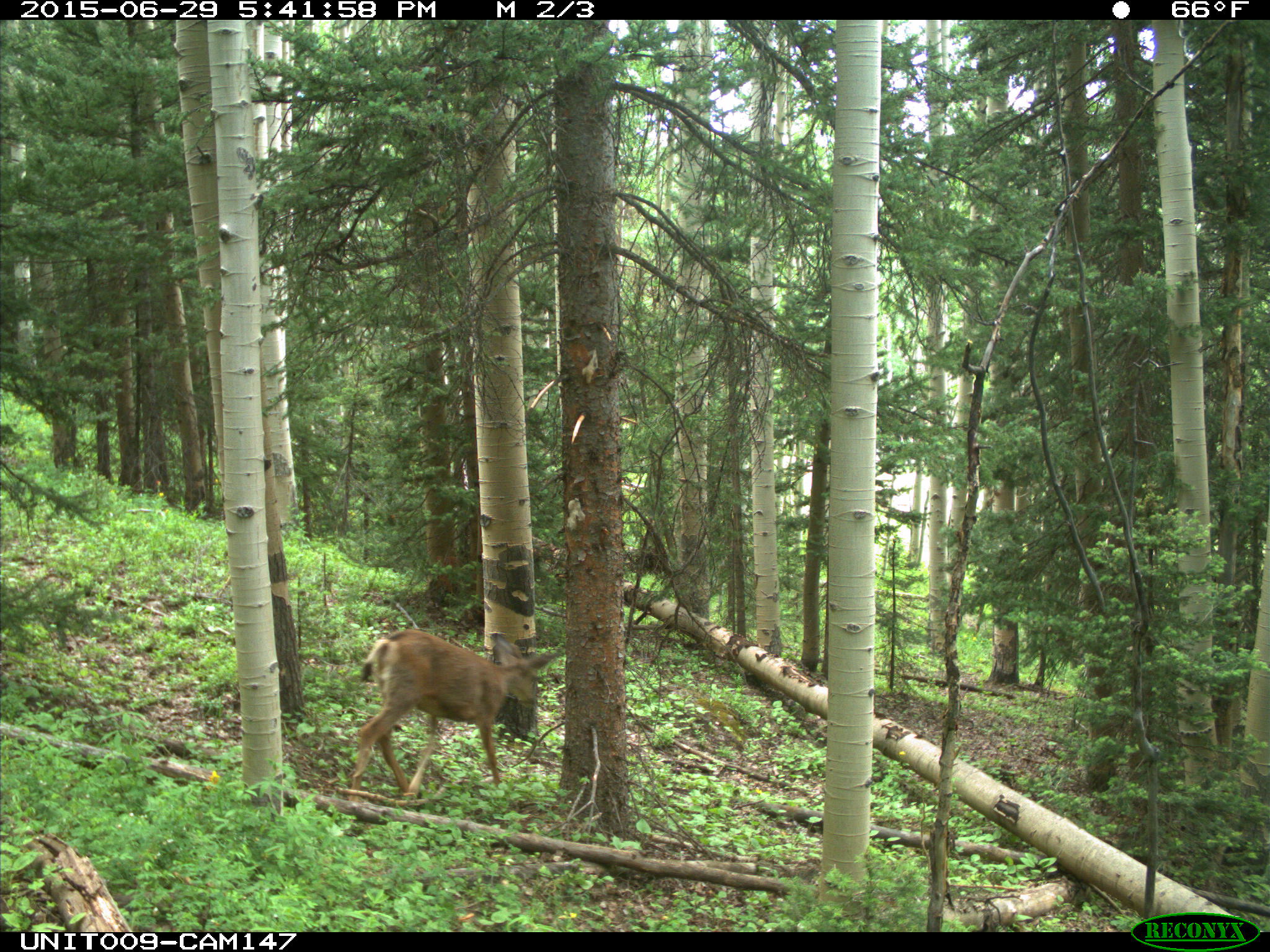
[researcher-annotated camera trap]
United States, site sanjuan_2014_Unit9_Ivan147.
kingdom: Animalia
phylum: Chordata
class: Mammalia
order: Artiodactyla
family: Cervidae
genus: Odocoileus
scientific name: Odocoileus hemionus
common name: mule deer